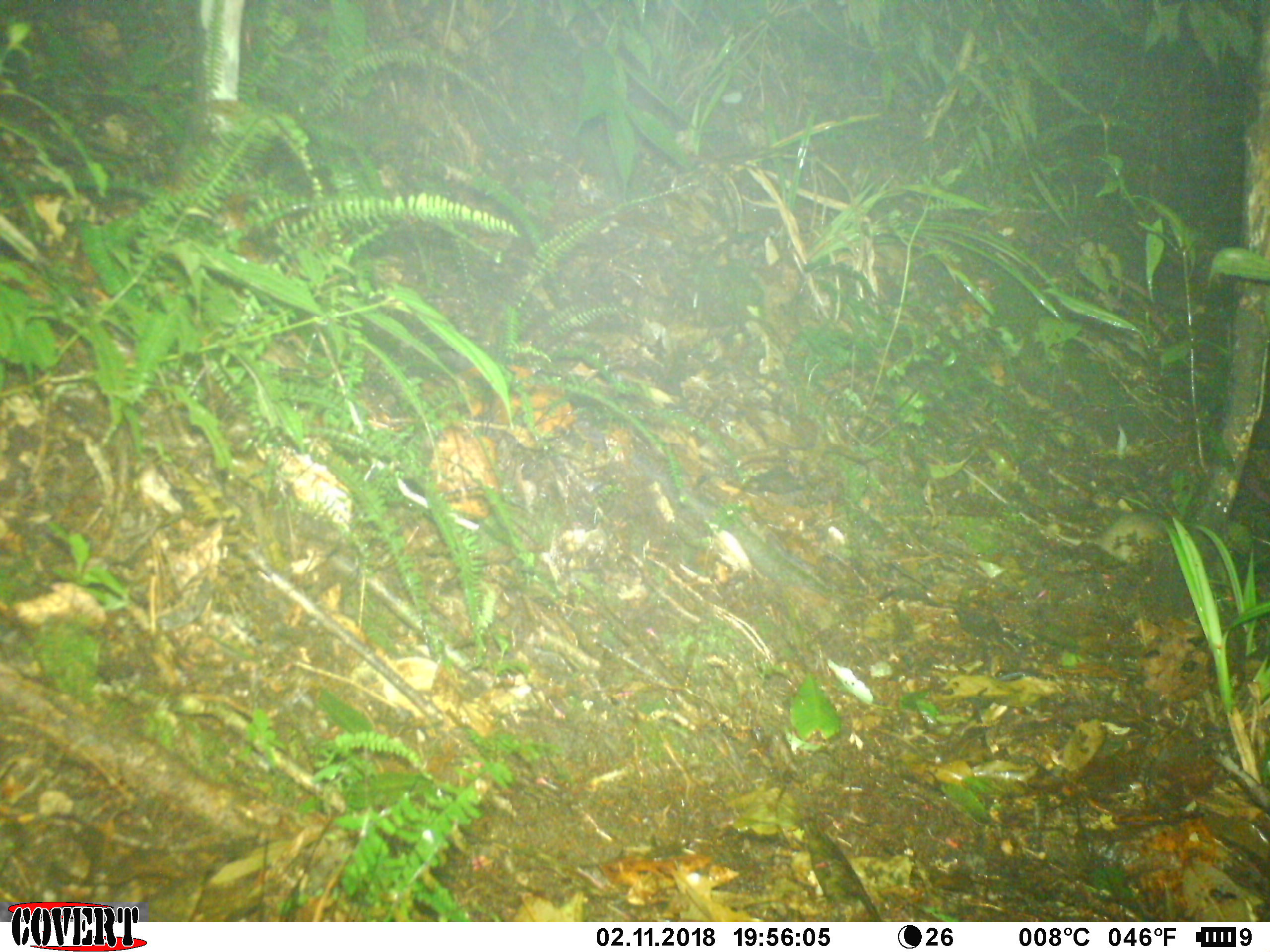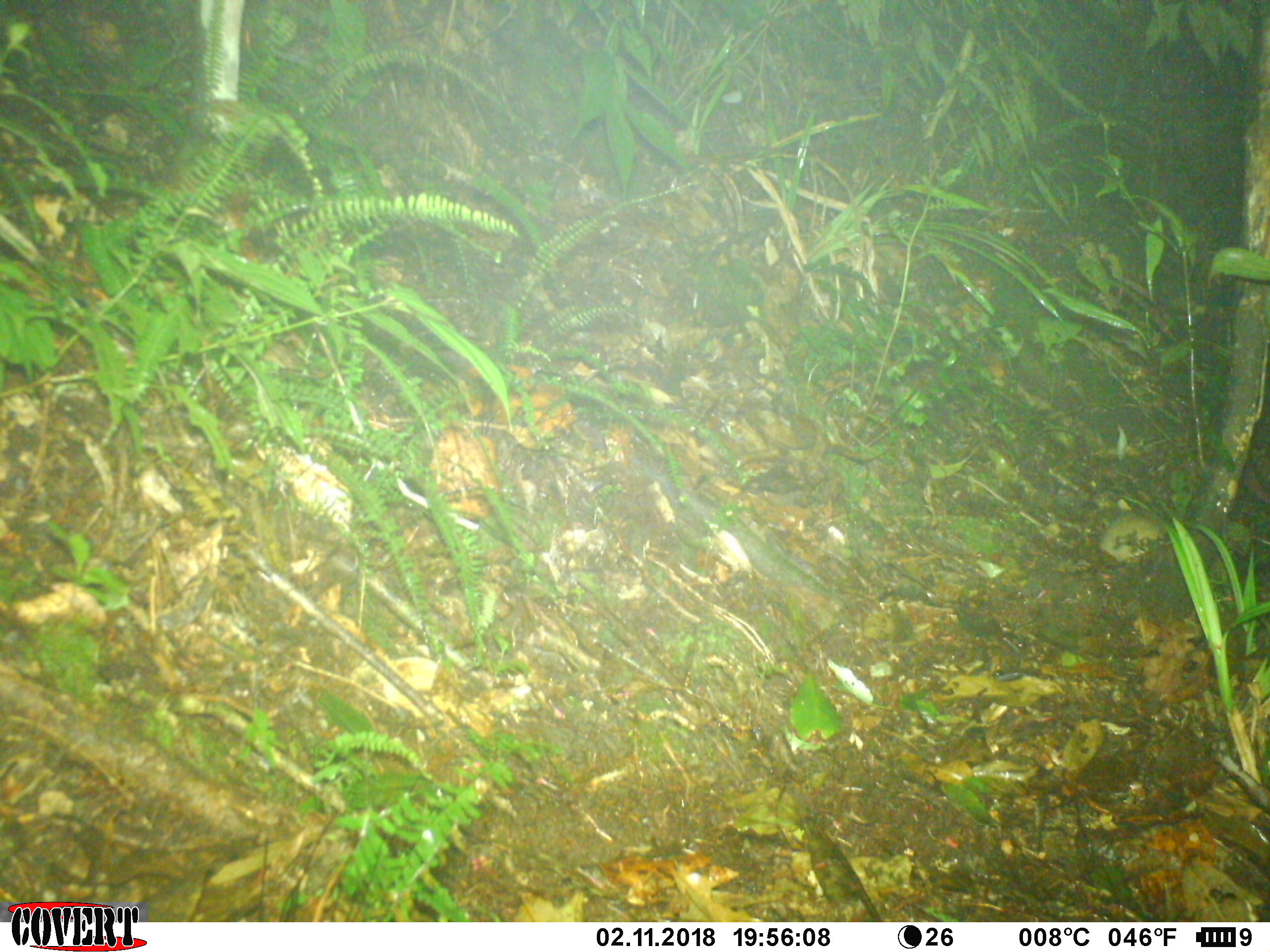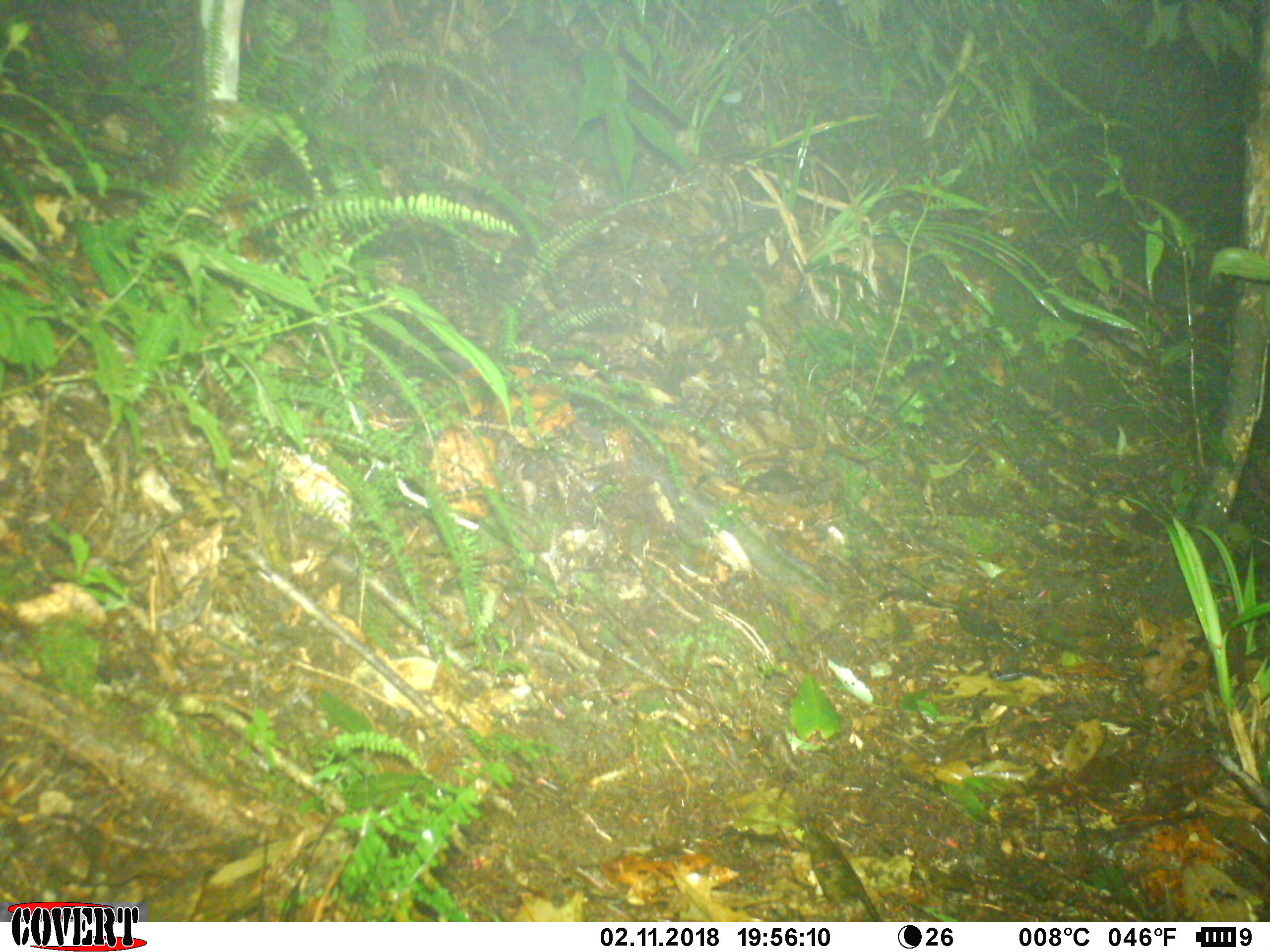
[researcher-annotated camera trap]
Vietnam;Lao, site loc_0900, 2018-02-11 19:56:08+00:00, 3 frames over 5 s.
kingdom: Animalia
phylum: Chordata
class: Mammalia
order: Rodentia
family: Muridae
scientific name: Muridae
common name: old-world mice and rats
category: unidentified murid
Unidentified murid (old-world mice and rats) (Muridae). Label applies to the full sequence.